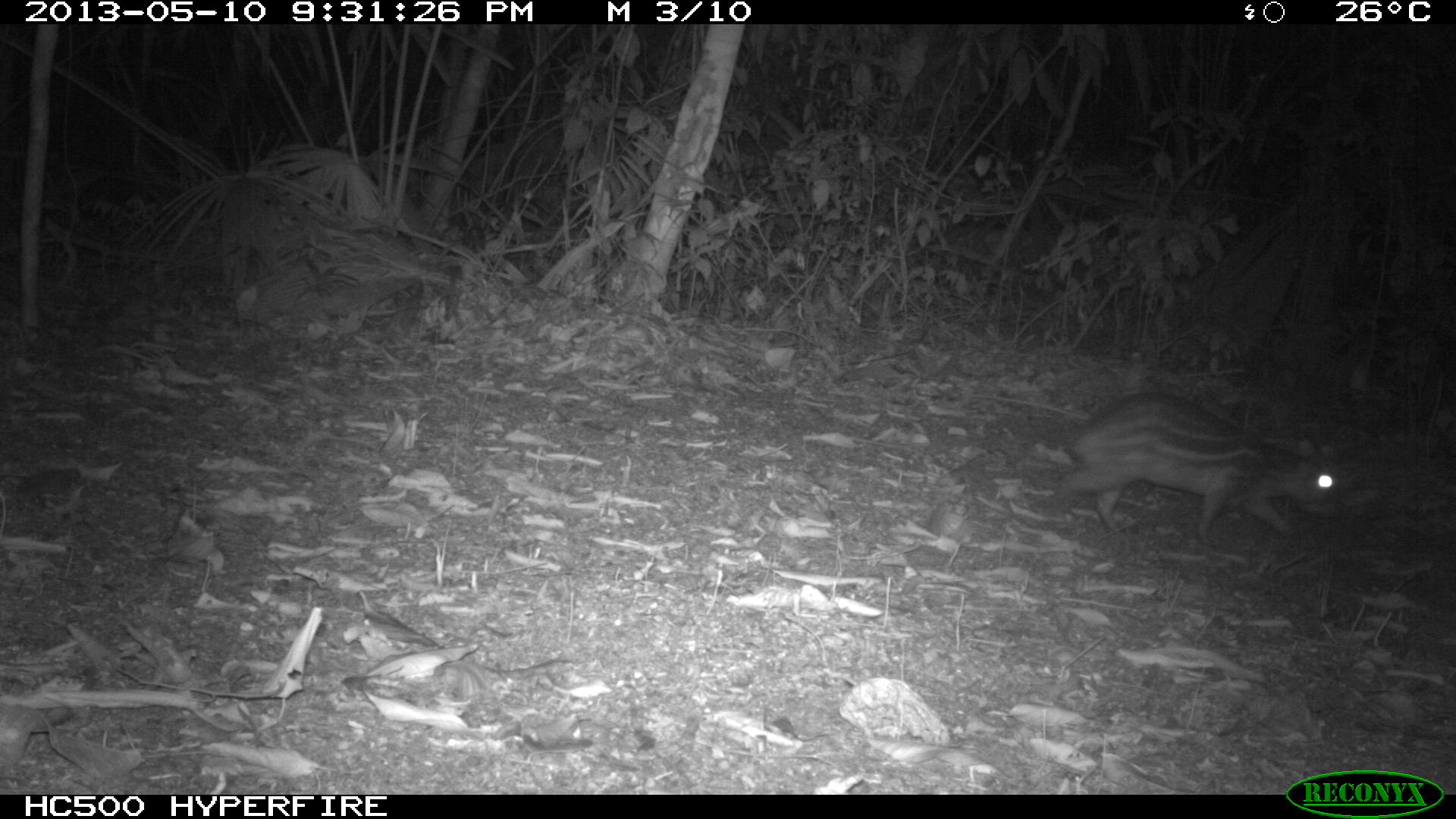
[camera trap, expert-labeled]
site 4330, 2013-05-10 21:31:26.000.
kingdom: Animalia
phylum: Chordata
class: Mammalia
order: Rodentia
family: Cuniculidae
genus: Cuniculus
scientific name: Cuniculus paca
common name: lowland paca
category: agouti paca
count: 1